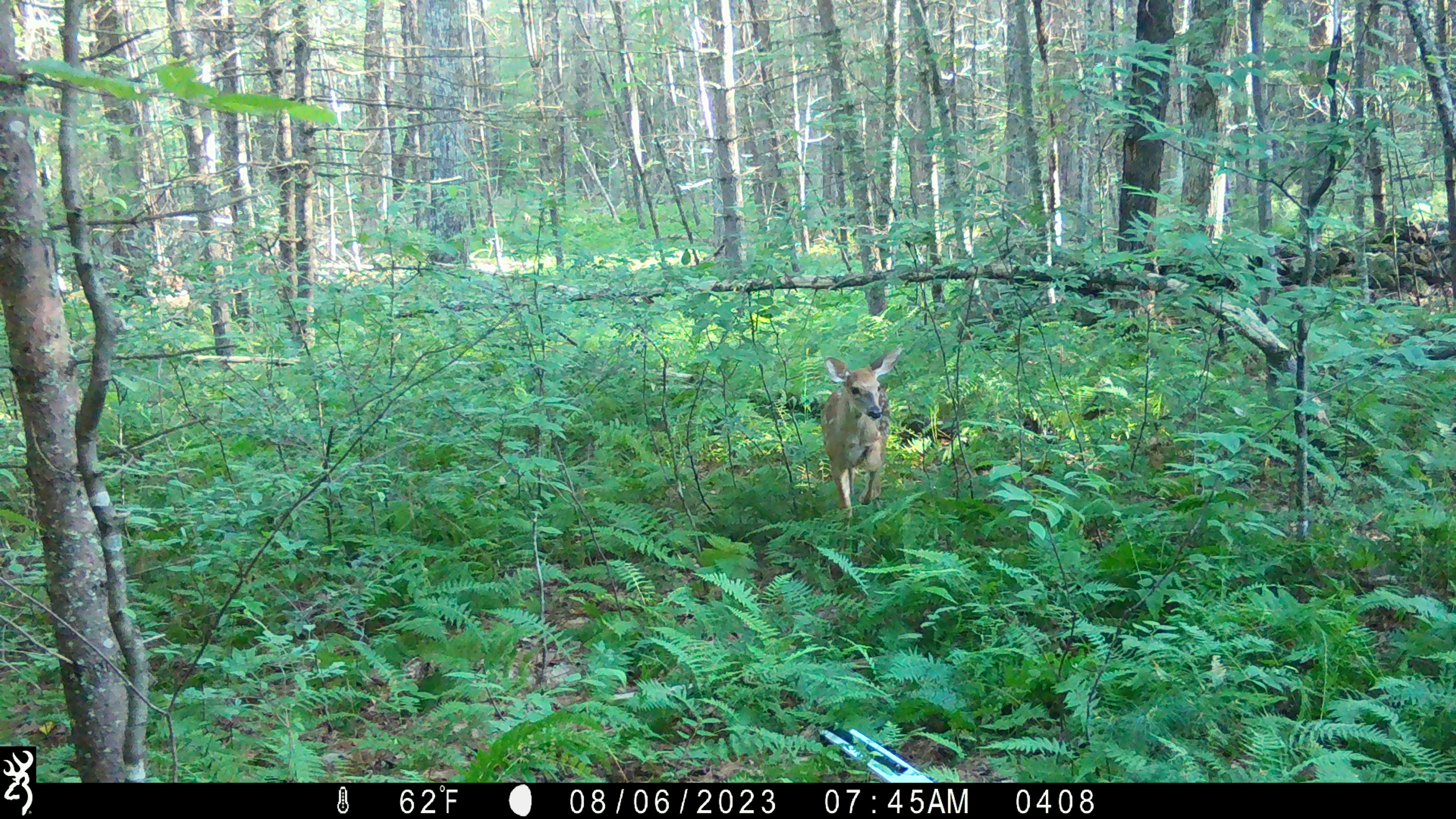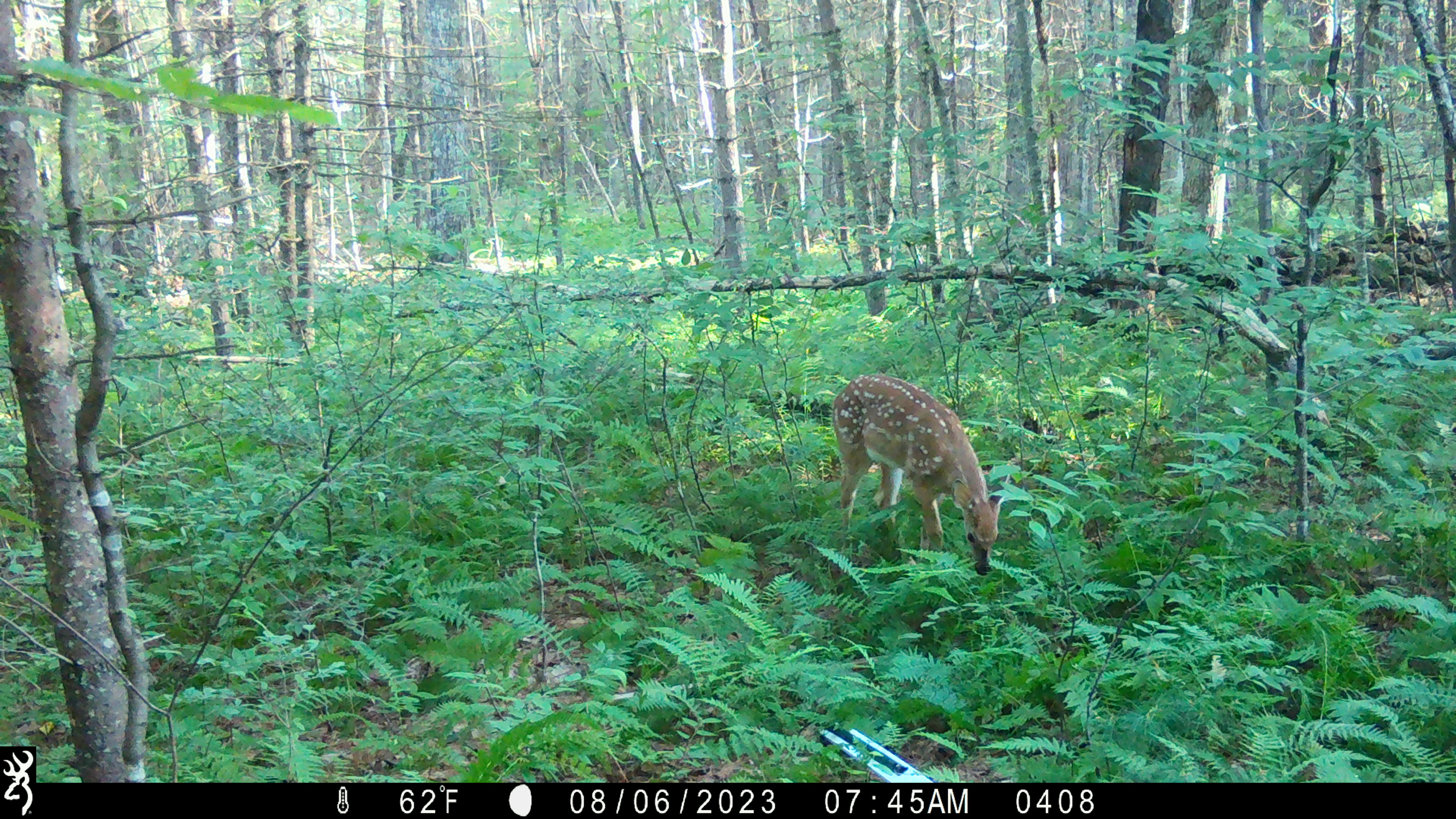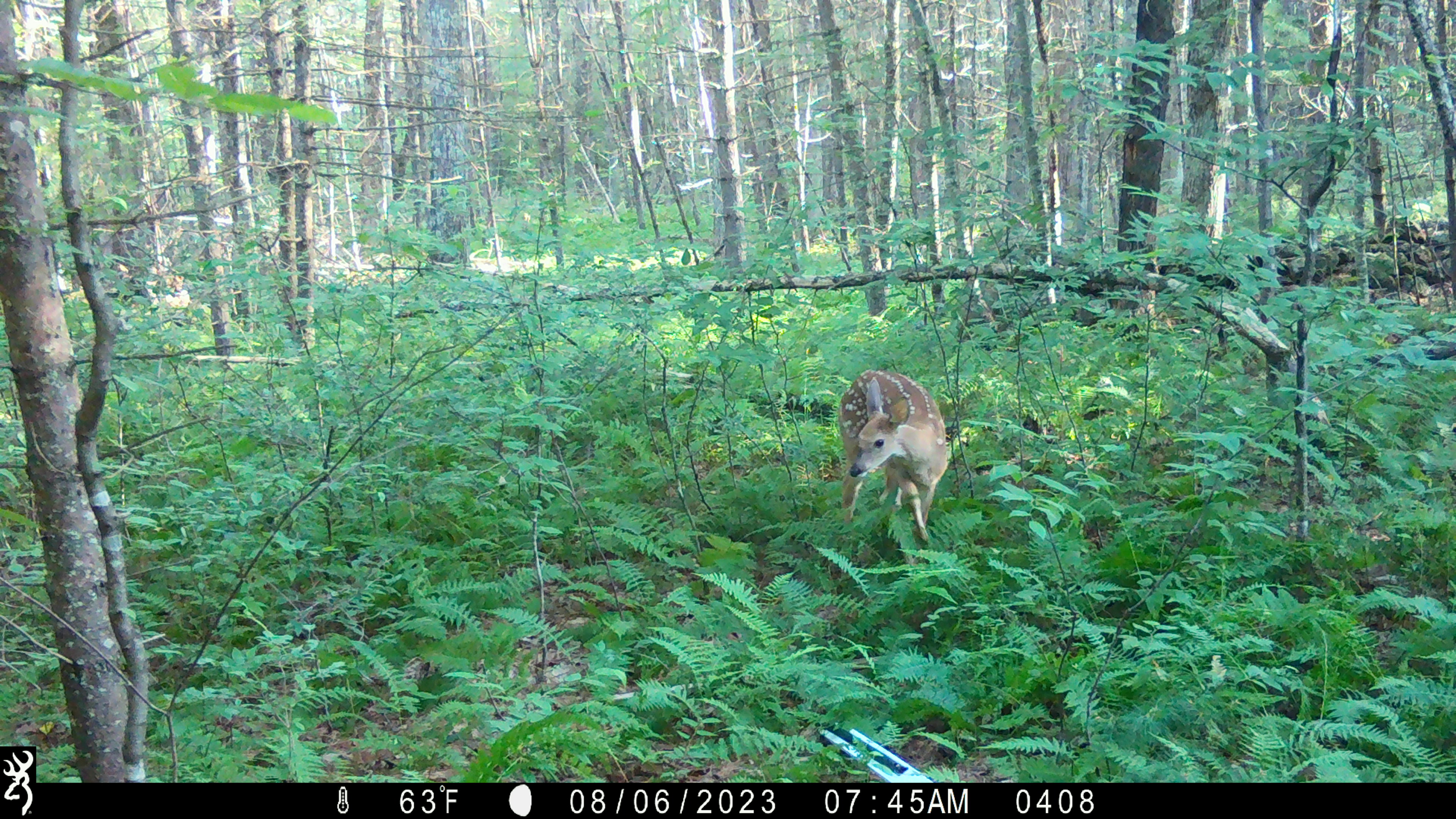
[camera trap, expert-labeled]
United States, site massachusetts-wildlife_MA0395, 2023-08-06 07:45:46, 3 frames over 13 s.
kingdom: Animalia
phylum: Chordata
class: Mammalia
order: Artiodactyla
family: Cervidae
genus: Odocoileus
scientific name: Odocoileus virginianus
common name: white-tailed deer